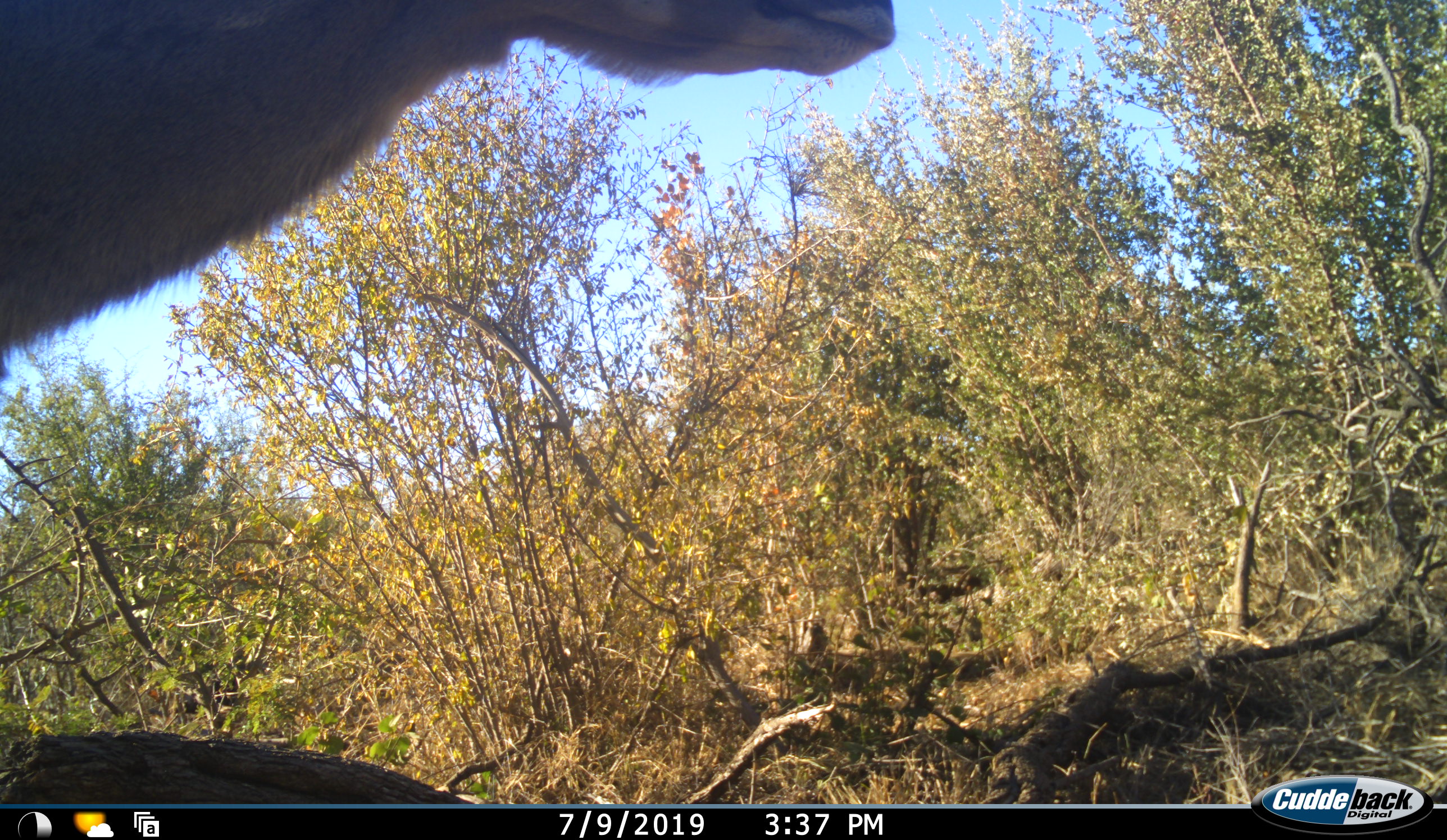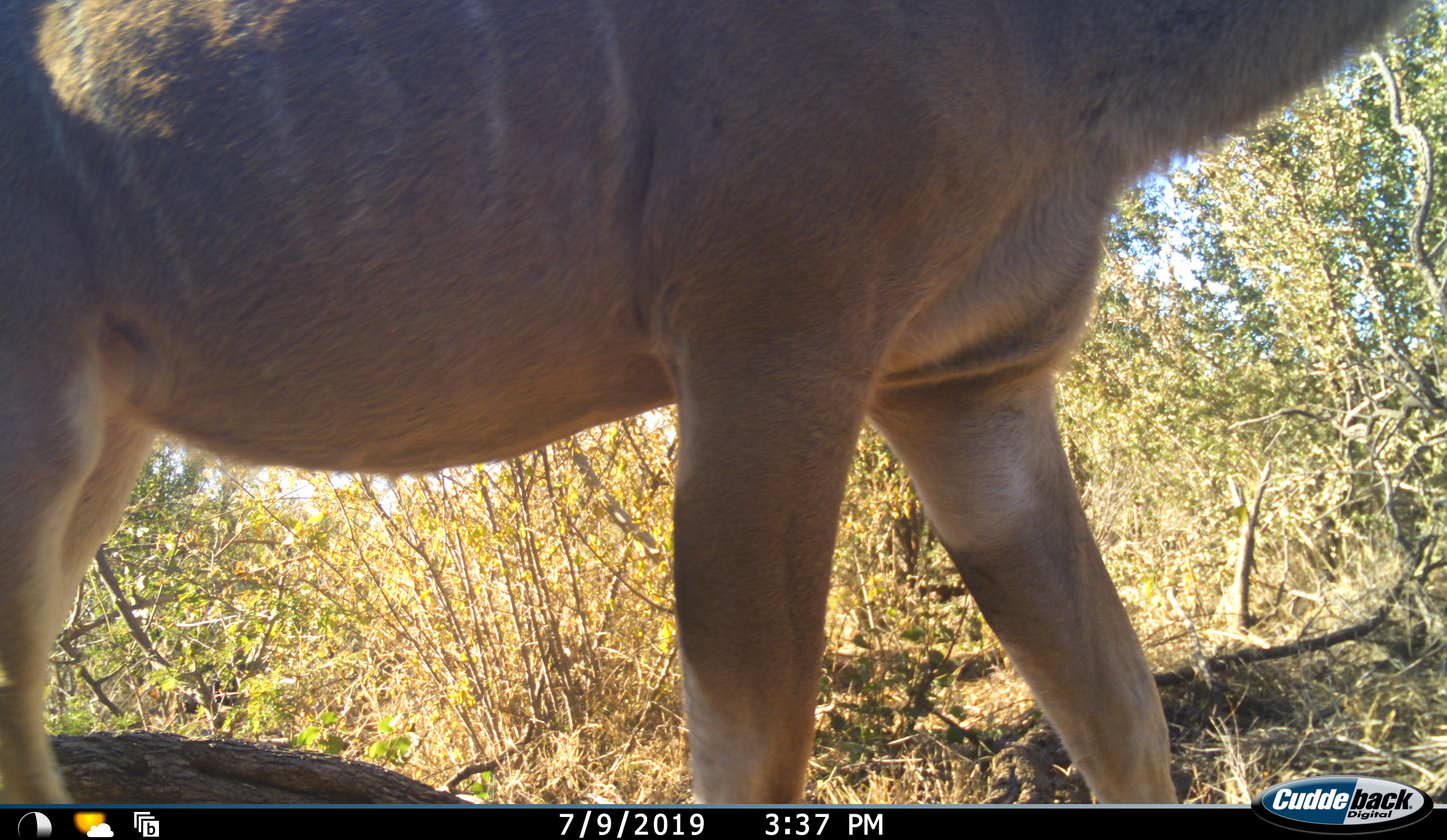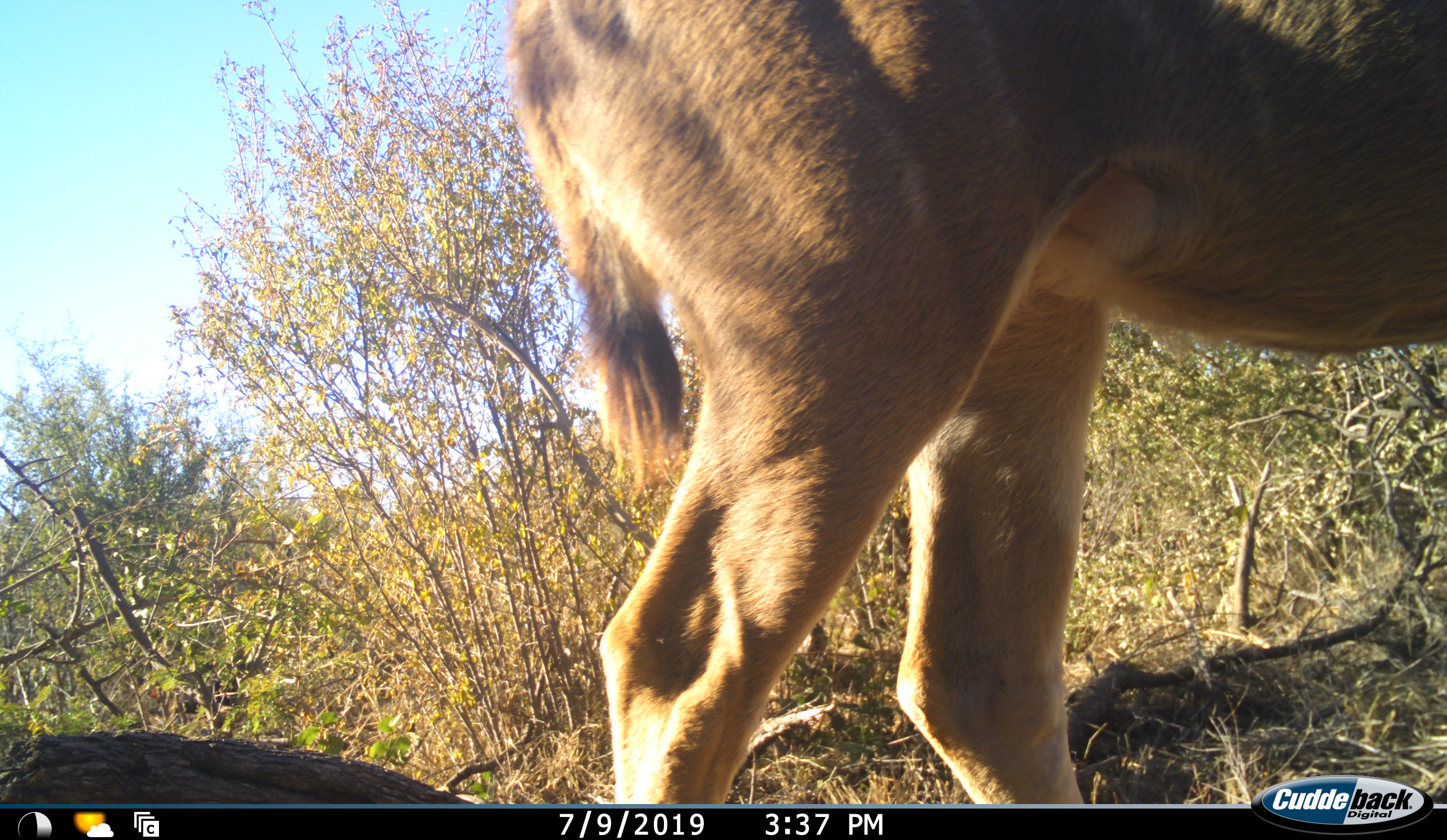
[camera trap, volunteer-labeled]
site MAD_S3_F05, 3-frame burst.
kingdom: Animalia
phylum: Chordata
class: Mammalia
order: Artiodactyla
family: Bovidae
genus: Tragelaphus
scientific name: Tragelaphus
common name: kudu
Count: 1.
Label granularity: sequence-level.